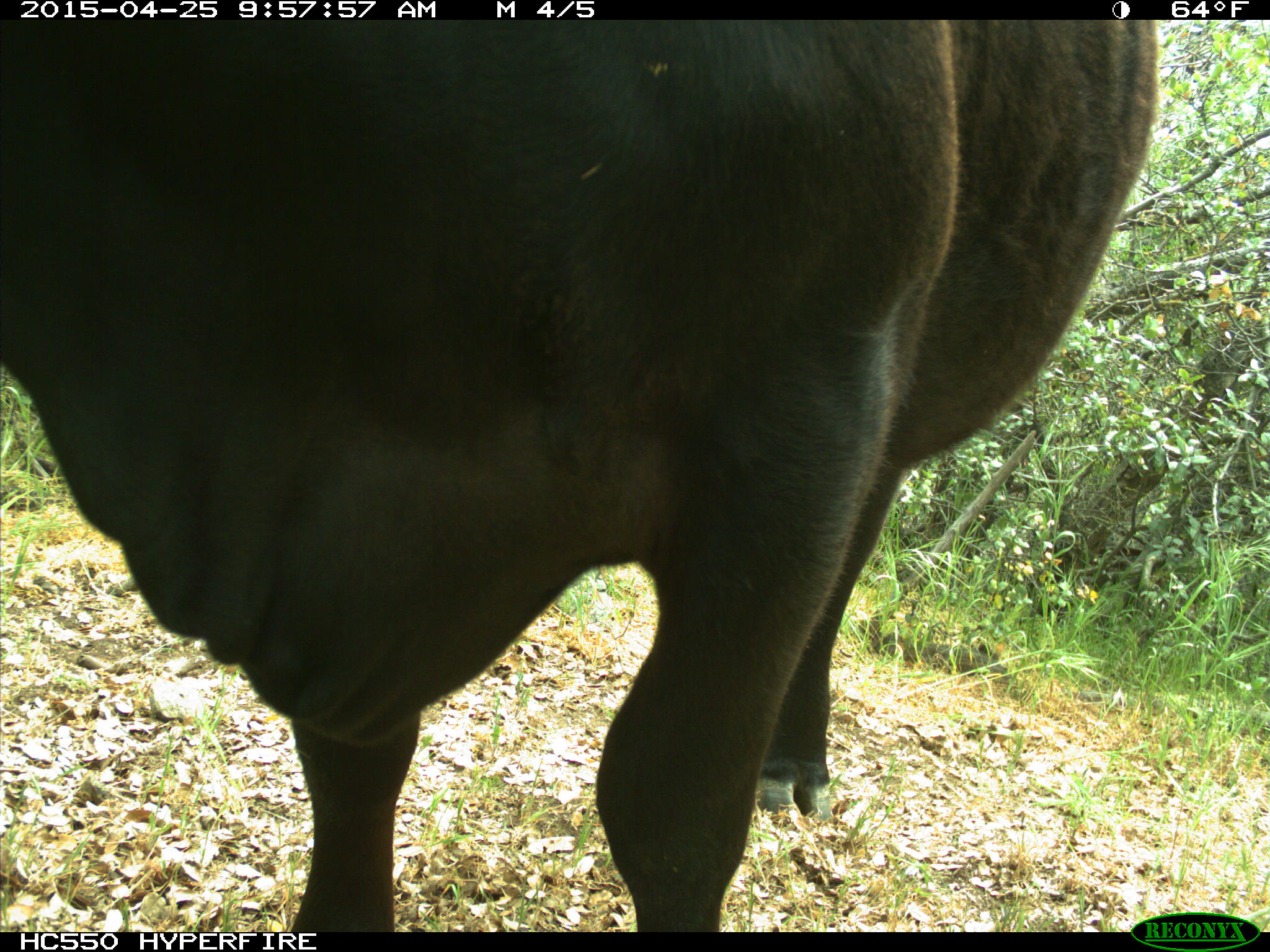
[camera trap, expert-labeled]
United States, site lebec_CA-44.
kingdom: Animalia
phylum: Chordata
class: Mammalia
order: Artiodactyla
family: Suidae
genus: Sus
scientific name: Sus scrofa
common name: wild boar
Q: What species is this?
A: Sus scrofa (wild boar).